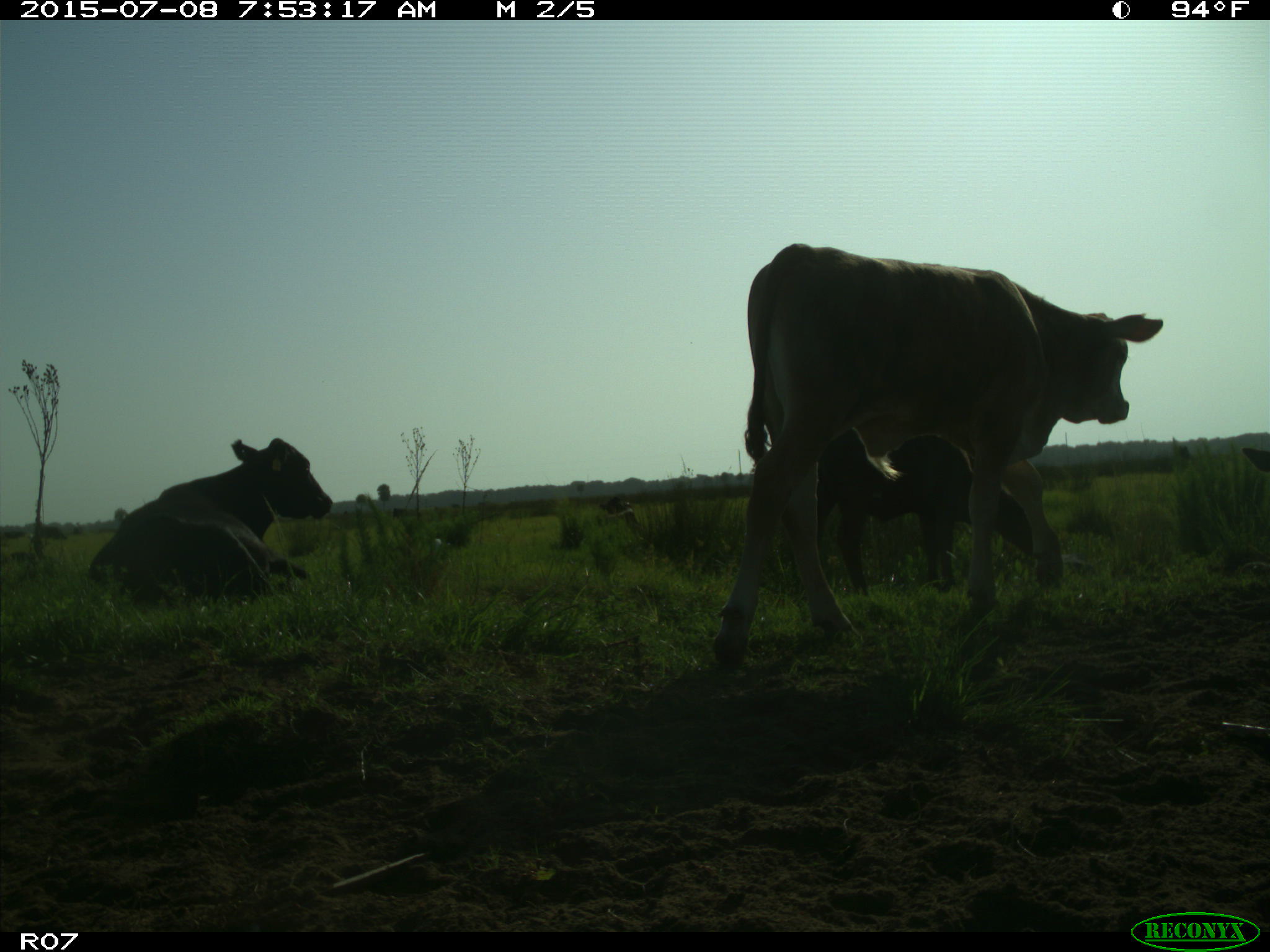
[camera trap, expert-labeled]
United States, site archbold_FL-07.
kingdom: Animalia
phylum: Chordata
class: Mammalia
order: Artiodactyla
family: Bovidae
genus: Bos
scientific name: Bos taurus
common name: domestic cow